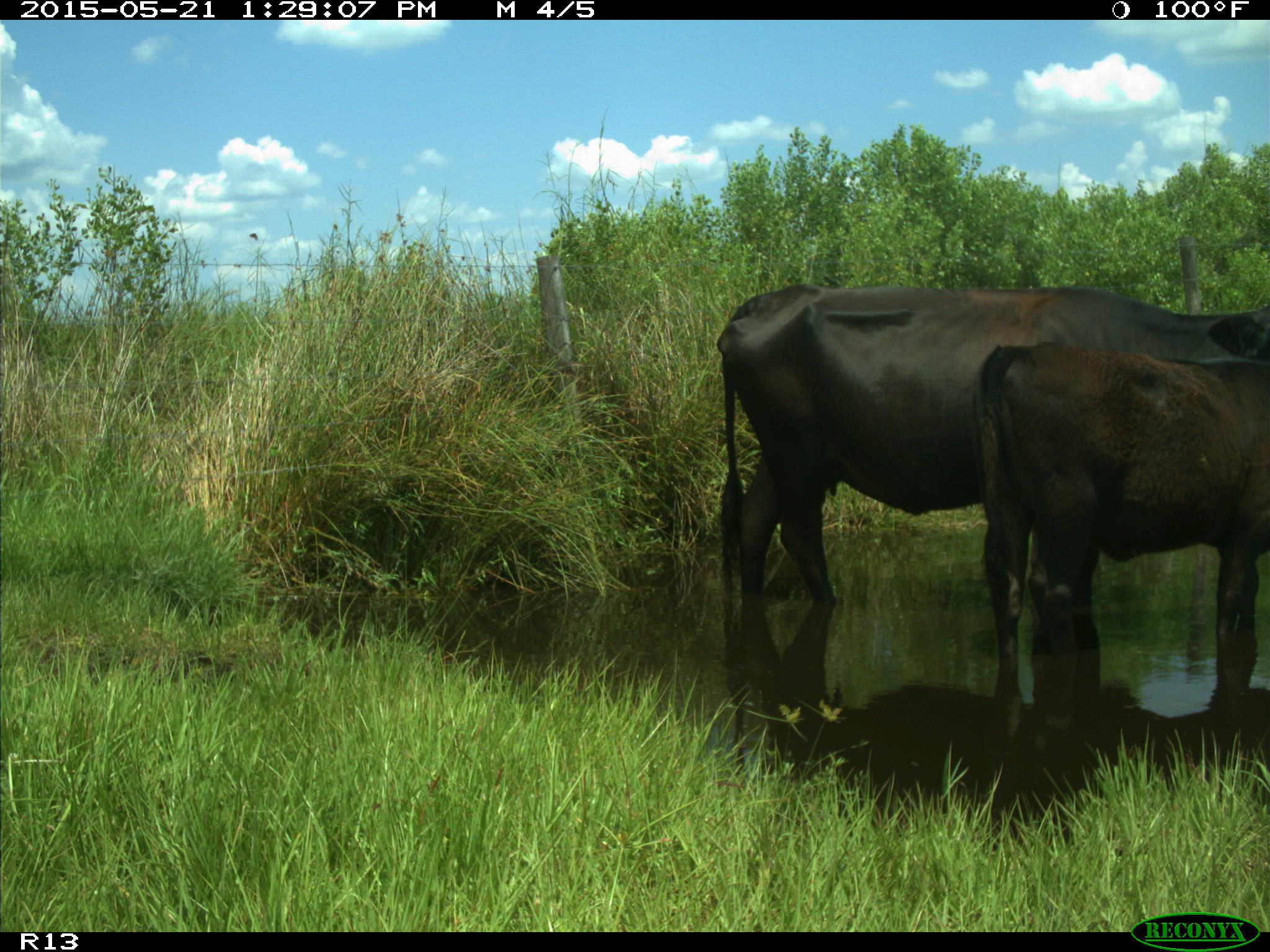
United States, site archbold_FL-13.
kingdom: Animalia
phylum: Chordata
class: Mammalia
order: Artiodactyla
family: Bovidae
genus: Bos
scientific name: Bos taurus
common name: domestic cow